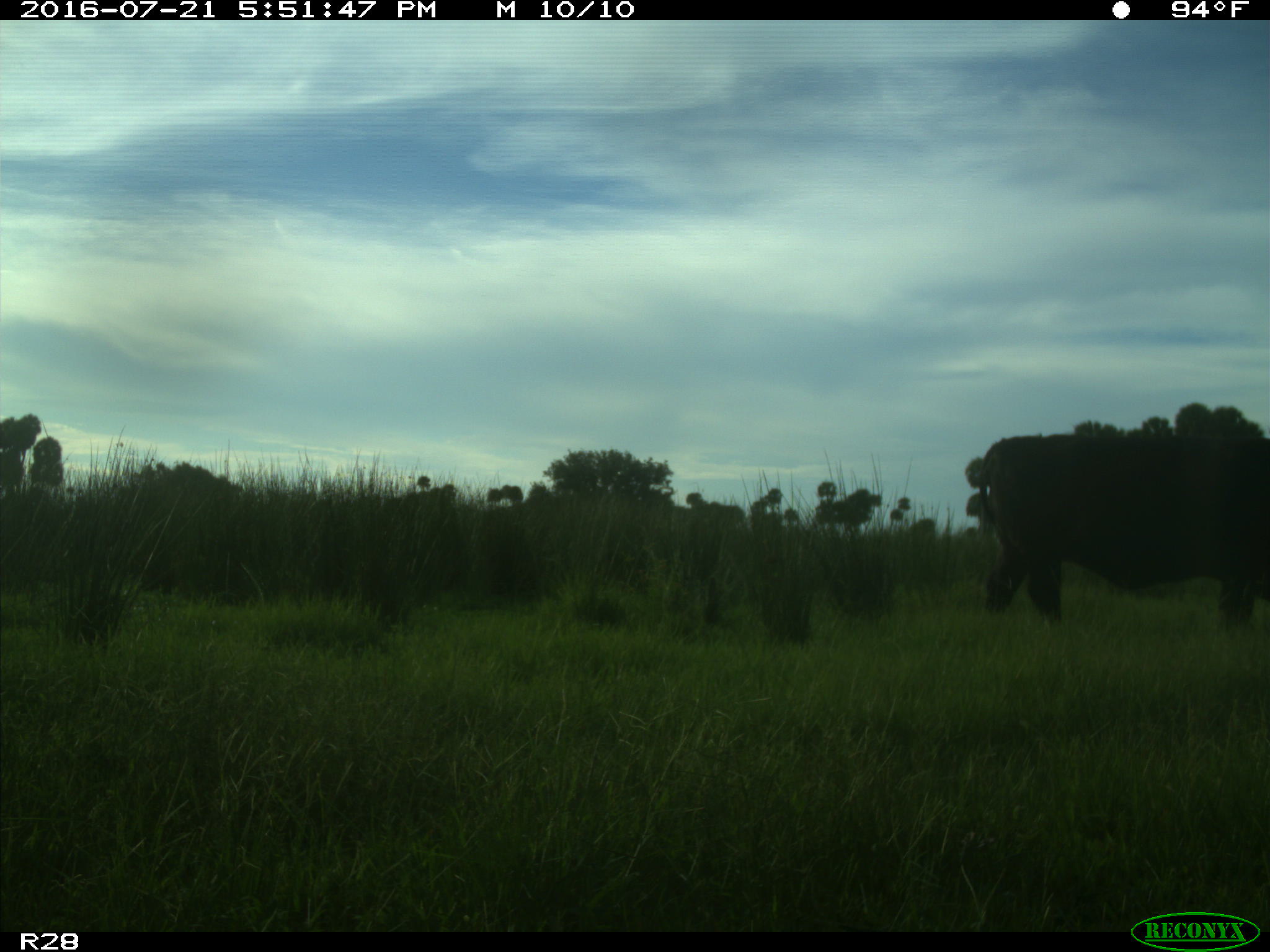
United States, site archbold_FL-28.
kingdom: Animalia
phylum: Chordata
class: Mammalia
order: Artiodactyla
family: Bovidae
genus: Bos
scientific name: Bos taurus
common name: domestic cow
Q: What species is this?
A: Bos taurus (domestic cow).